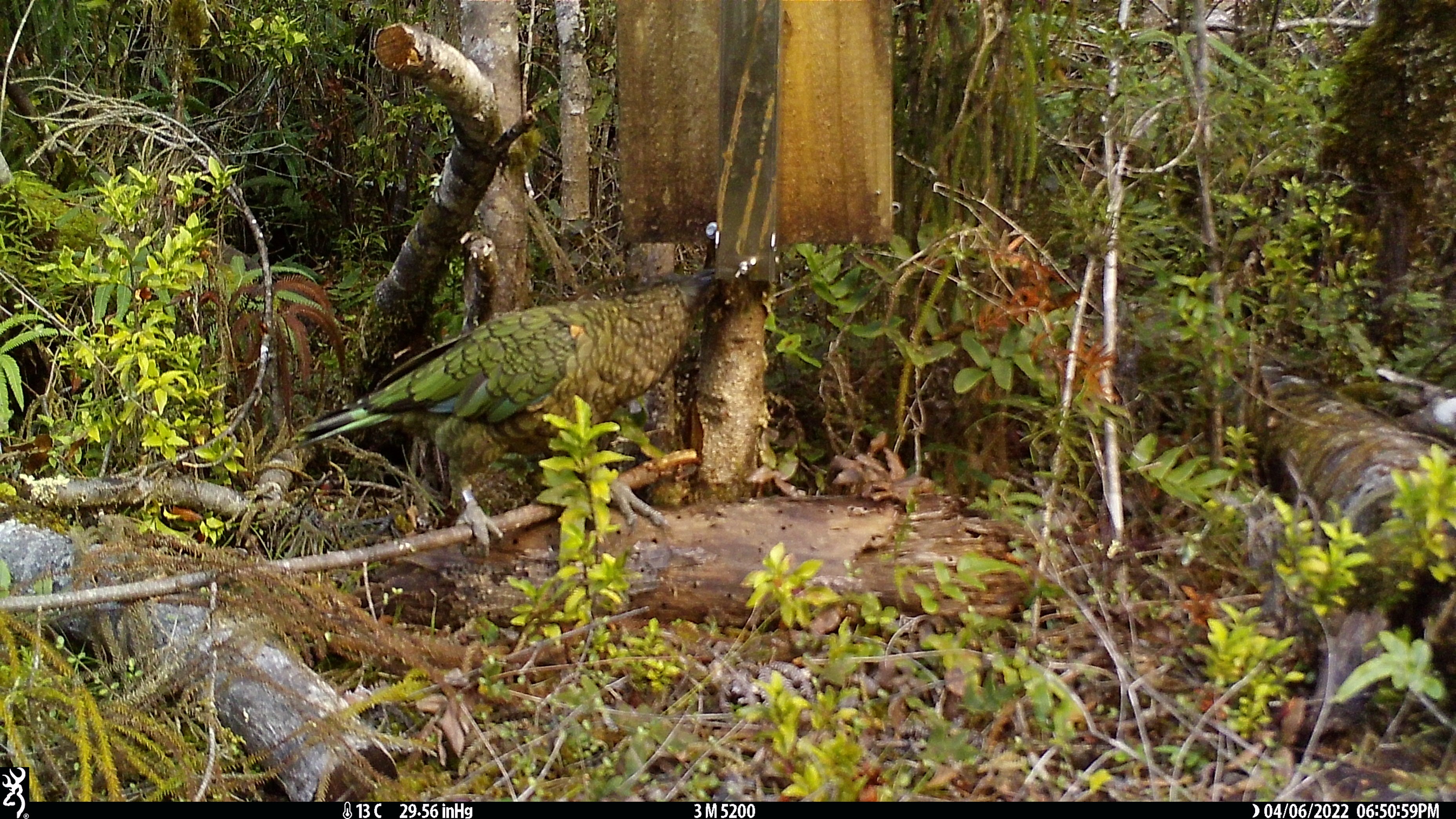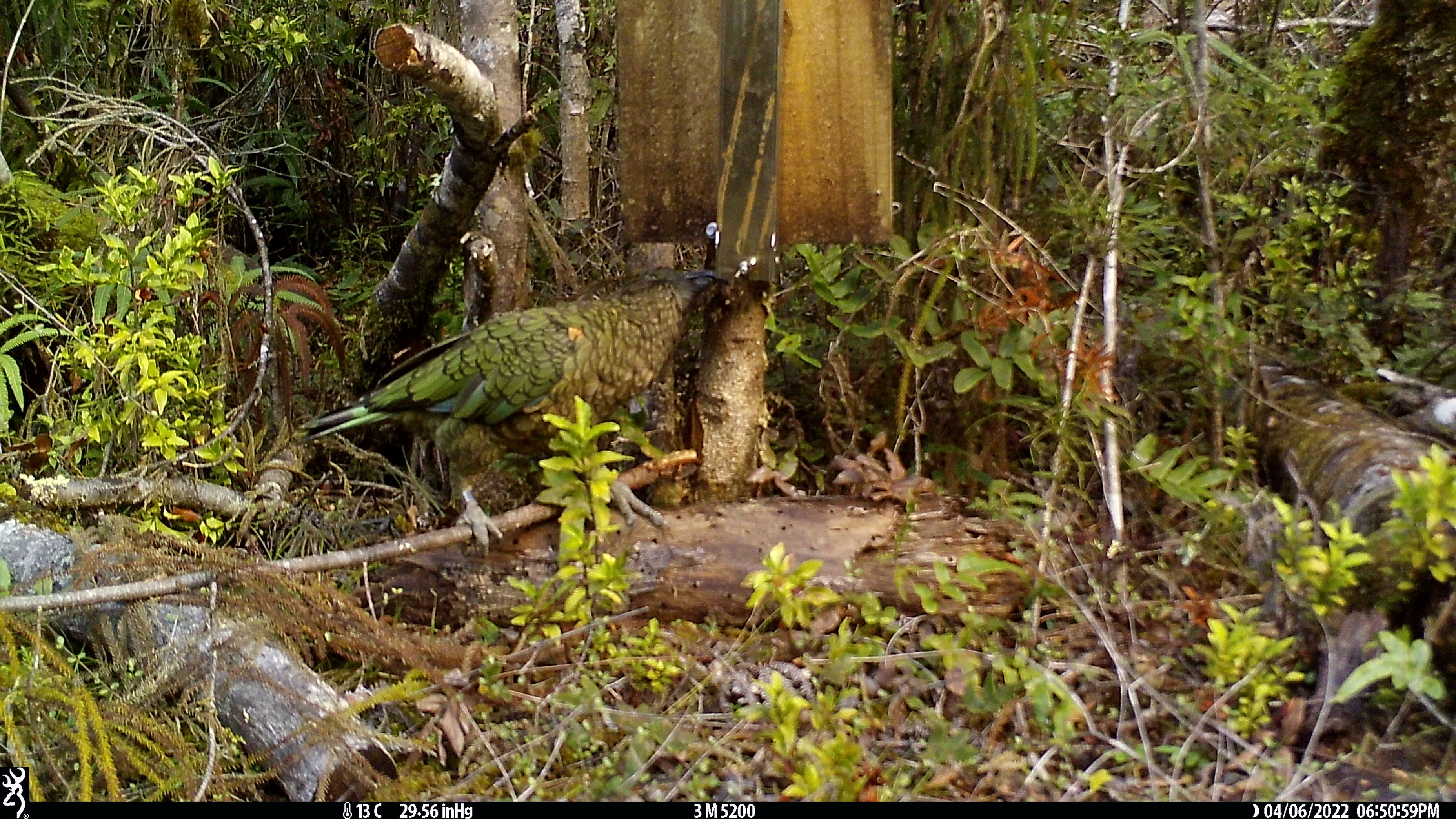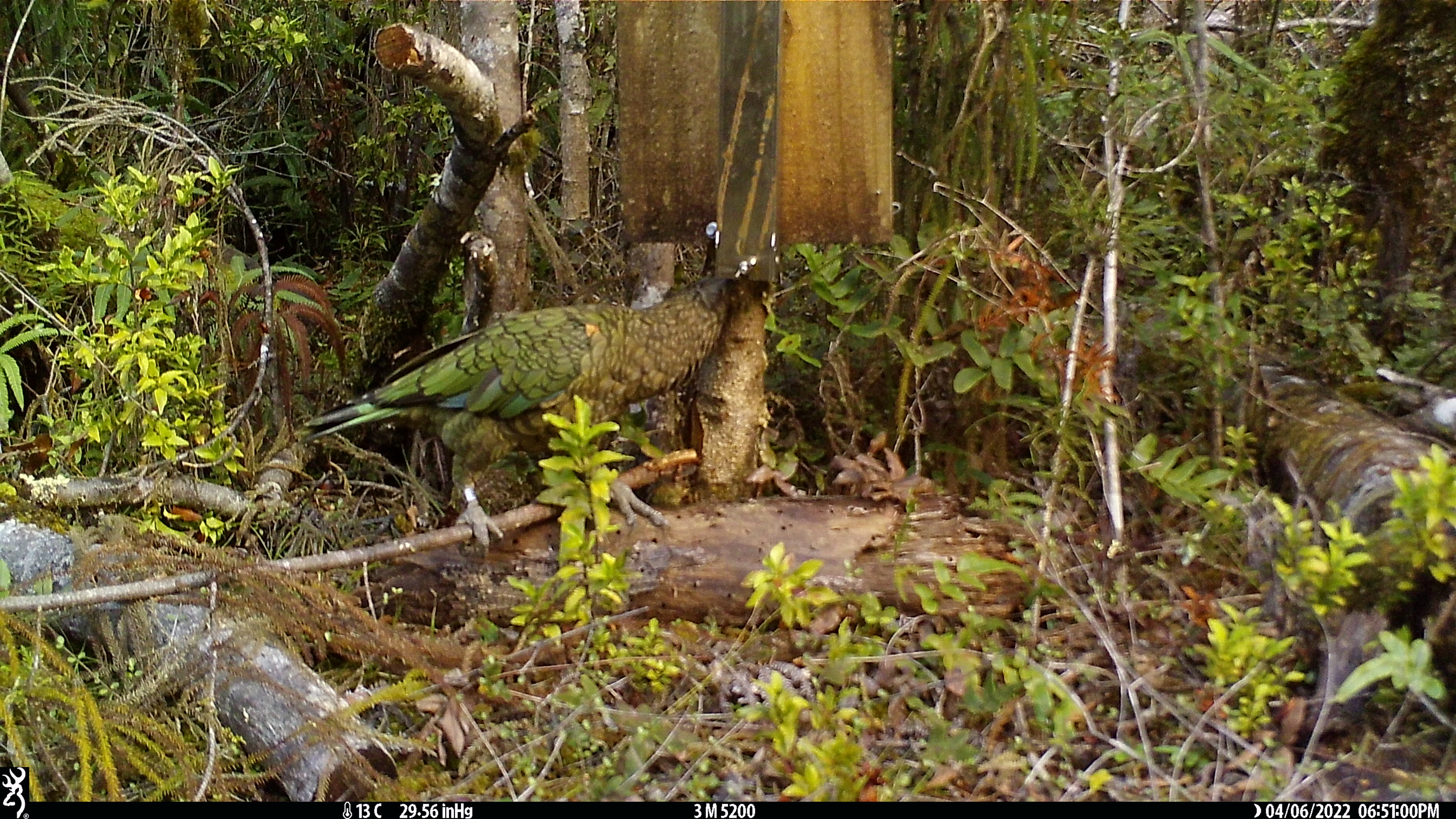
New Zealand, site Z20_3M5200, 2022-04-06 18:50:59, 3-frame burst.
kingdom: Animalia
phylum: Chordata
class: Aves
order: Psittaciformes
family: Strigopidae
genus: Nestor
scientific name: Nestor notabilis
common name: kea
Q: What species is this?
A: Kea (Nestor notabilis).